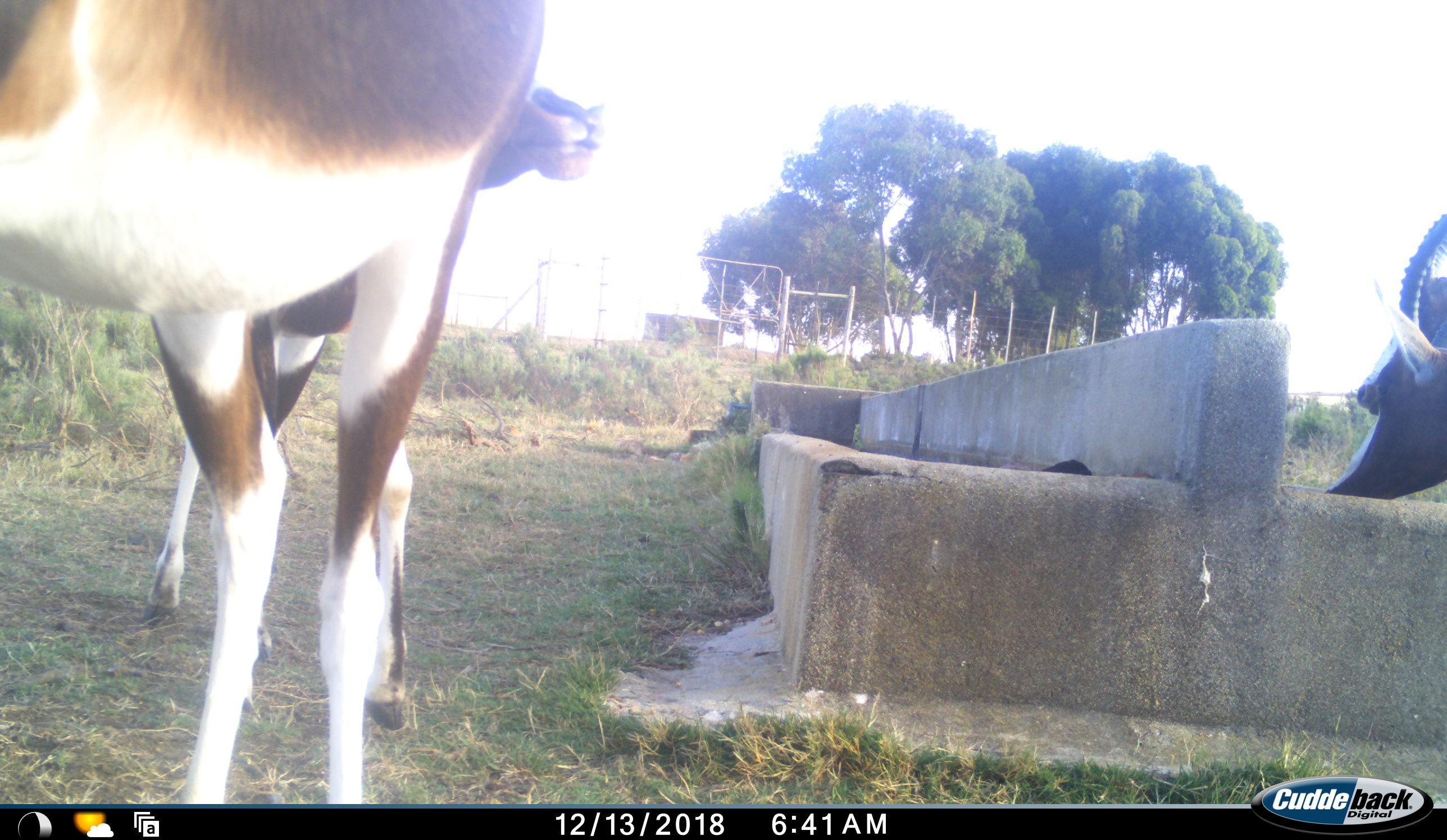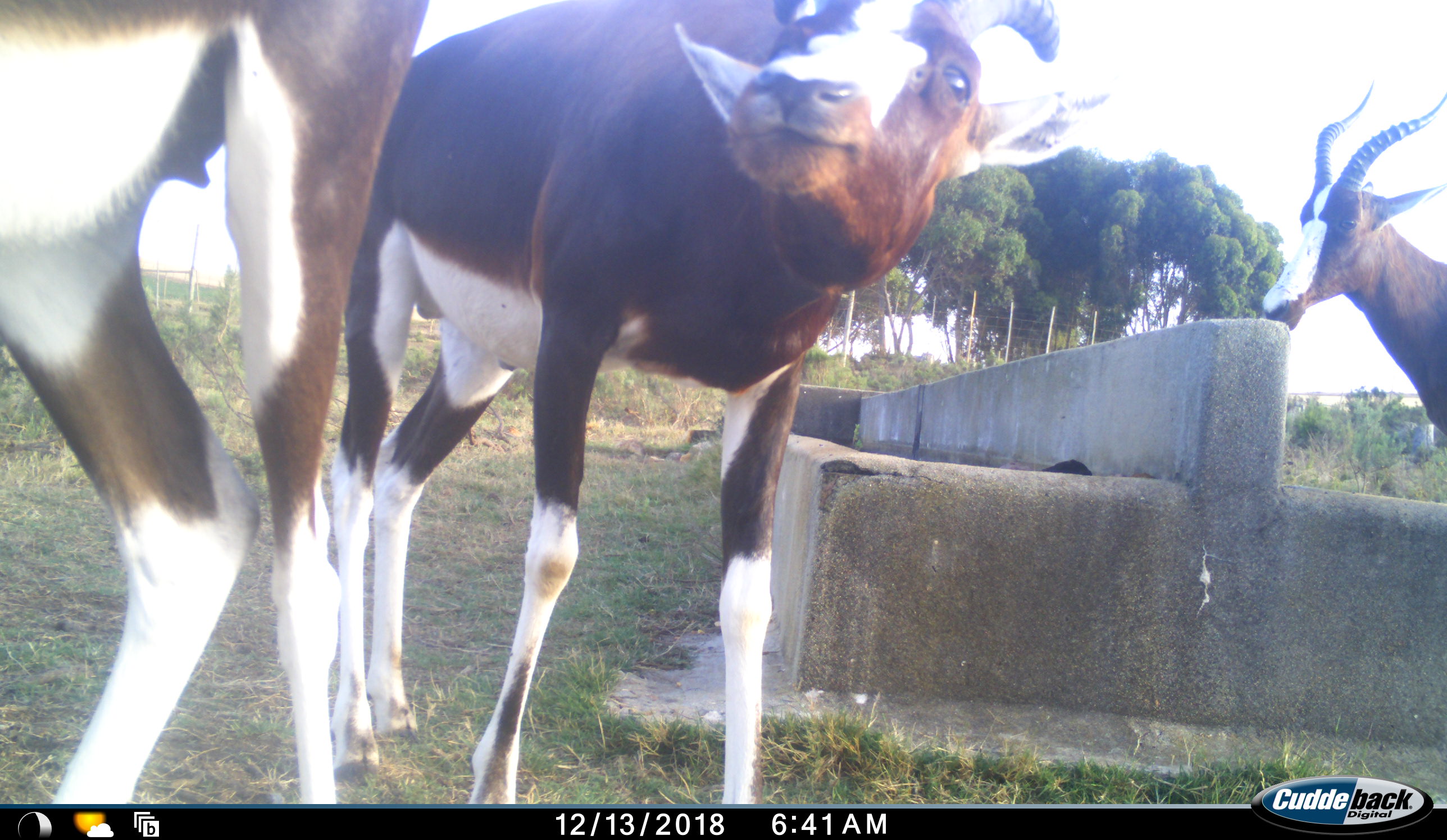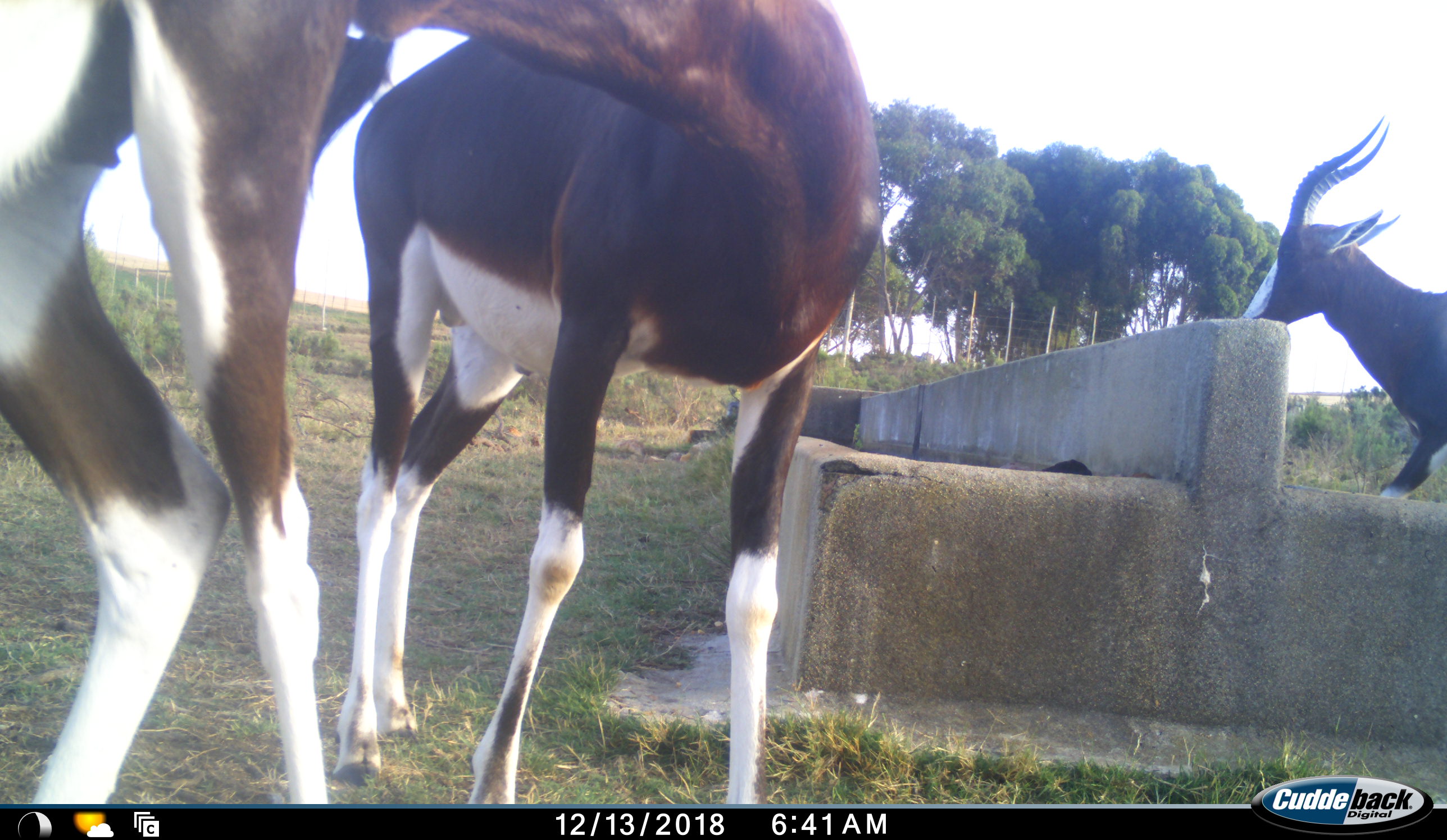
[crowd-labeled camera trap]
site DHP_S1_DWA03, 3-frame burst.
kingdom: Animalia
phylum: Chordata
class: Mammalia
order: Artiodactyla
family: Bovidae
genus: Damaliscus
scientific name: Damaliscus pygargus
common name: bontebok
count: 3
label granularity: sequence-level